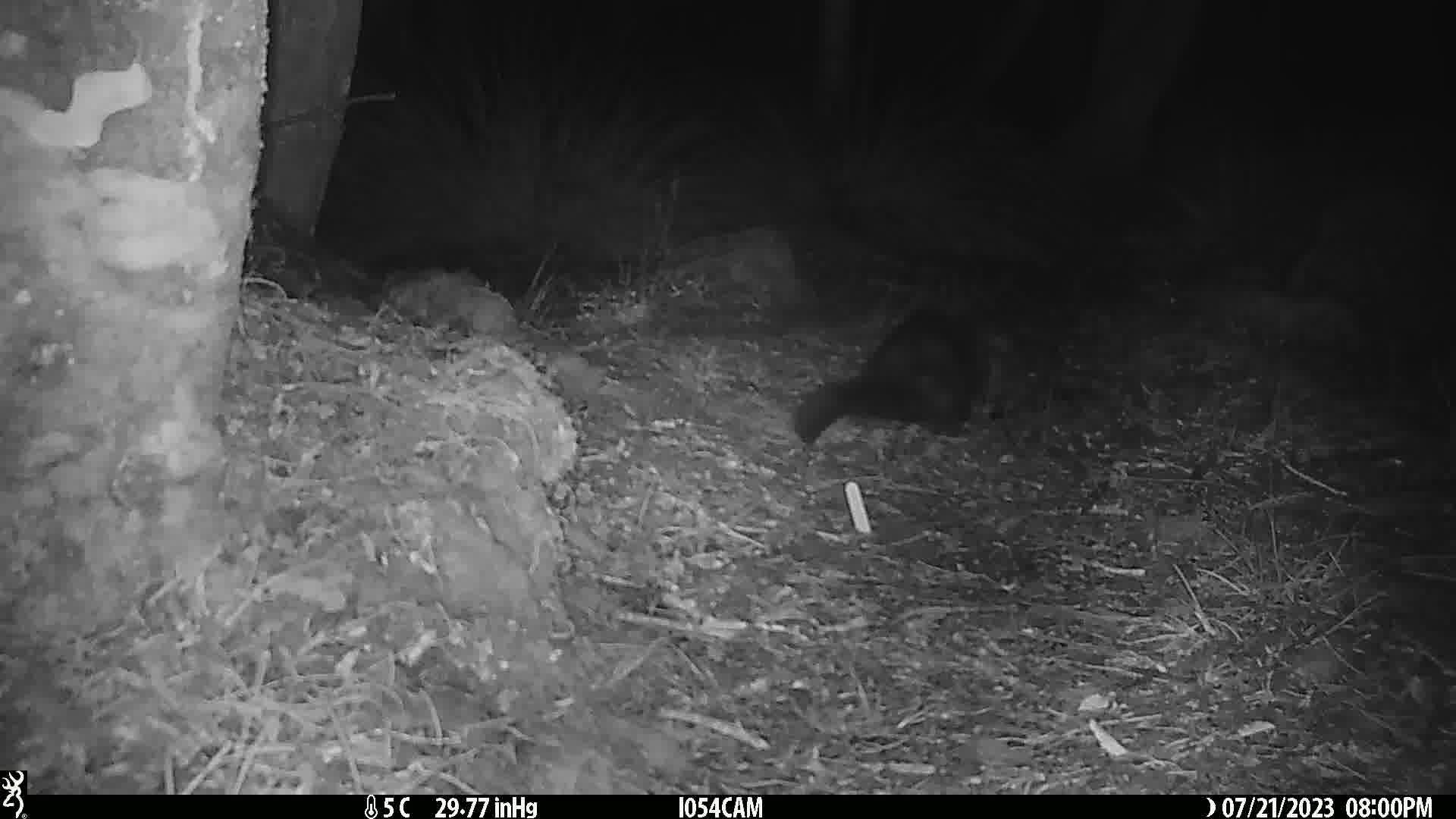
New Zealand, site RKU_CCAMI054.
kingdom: Animalia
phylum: Chordata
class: Mammalia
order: Diprotodontia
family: Phalangeridae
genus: Trichosurus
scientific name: Trichosurus vulpecula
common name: common brushtail possum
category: possum